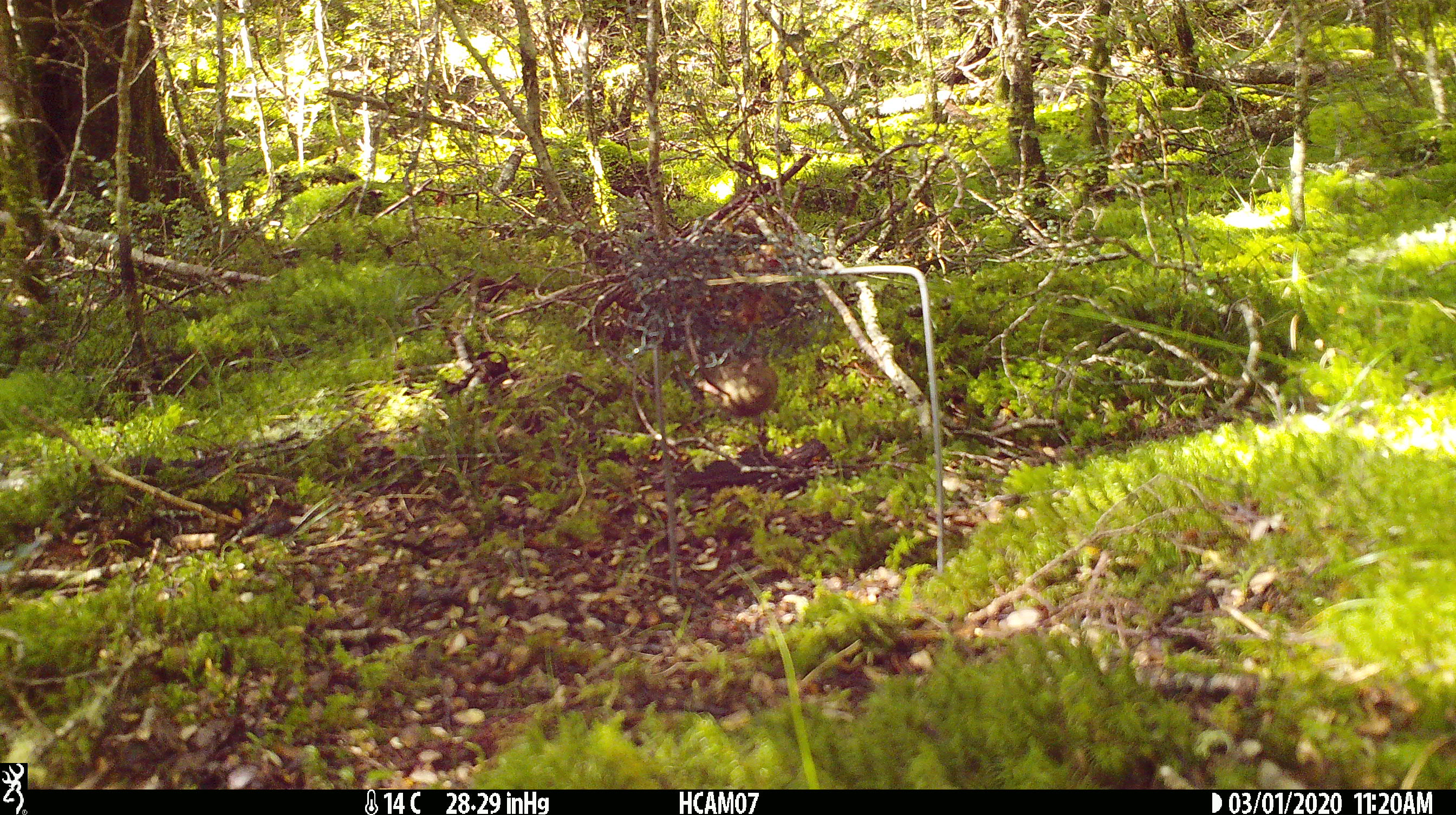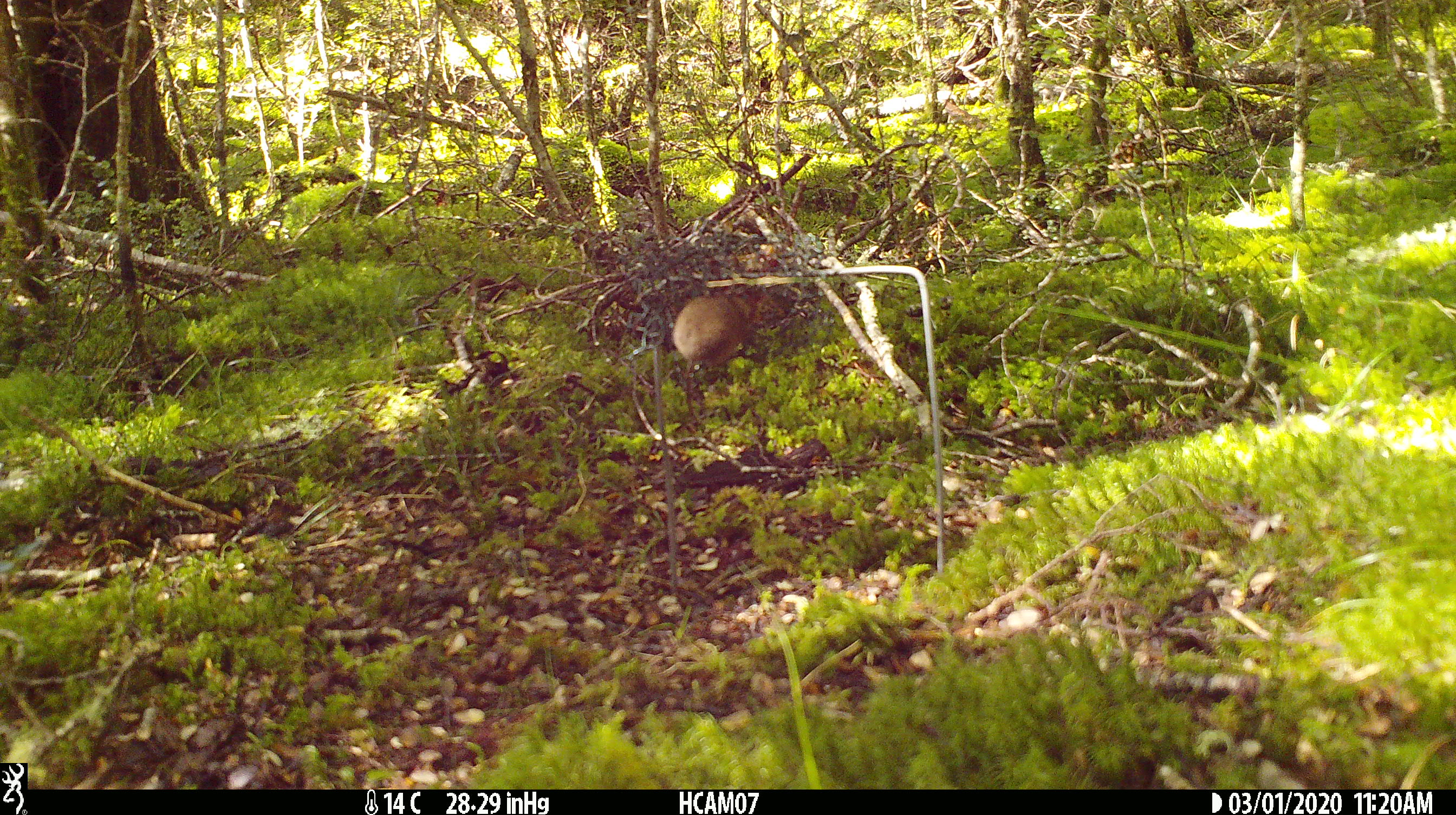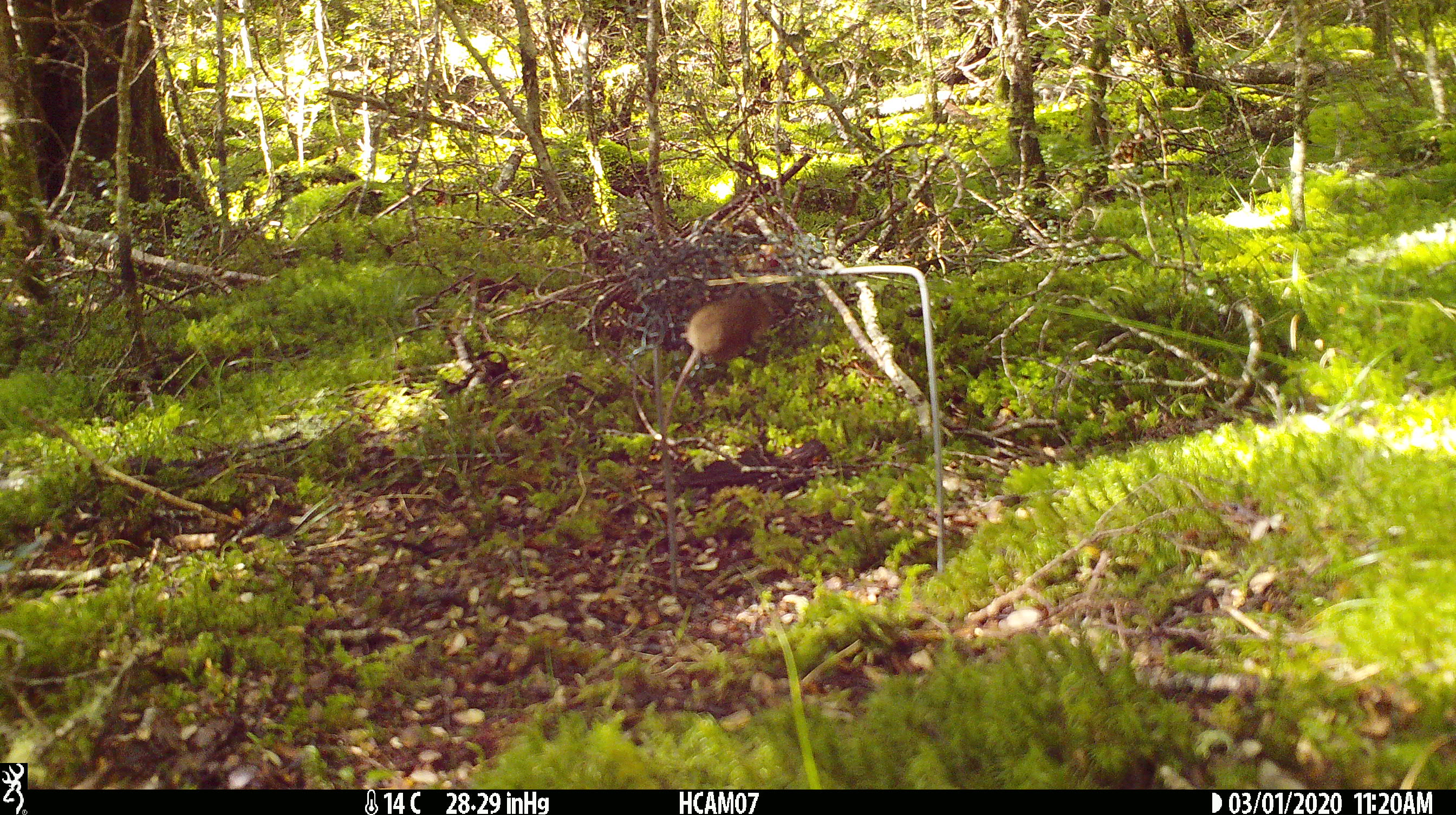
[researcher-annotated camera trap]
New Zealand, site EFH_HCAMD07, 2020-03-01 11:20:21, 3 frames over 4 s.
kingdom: Animalia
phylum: Chordata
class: Mammalia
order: Rodentia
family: Muridae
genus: Mus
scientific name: Mus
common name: mouse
Mouse (Mus).